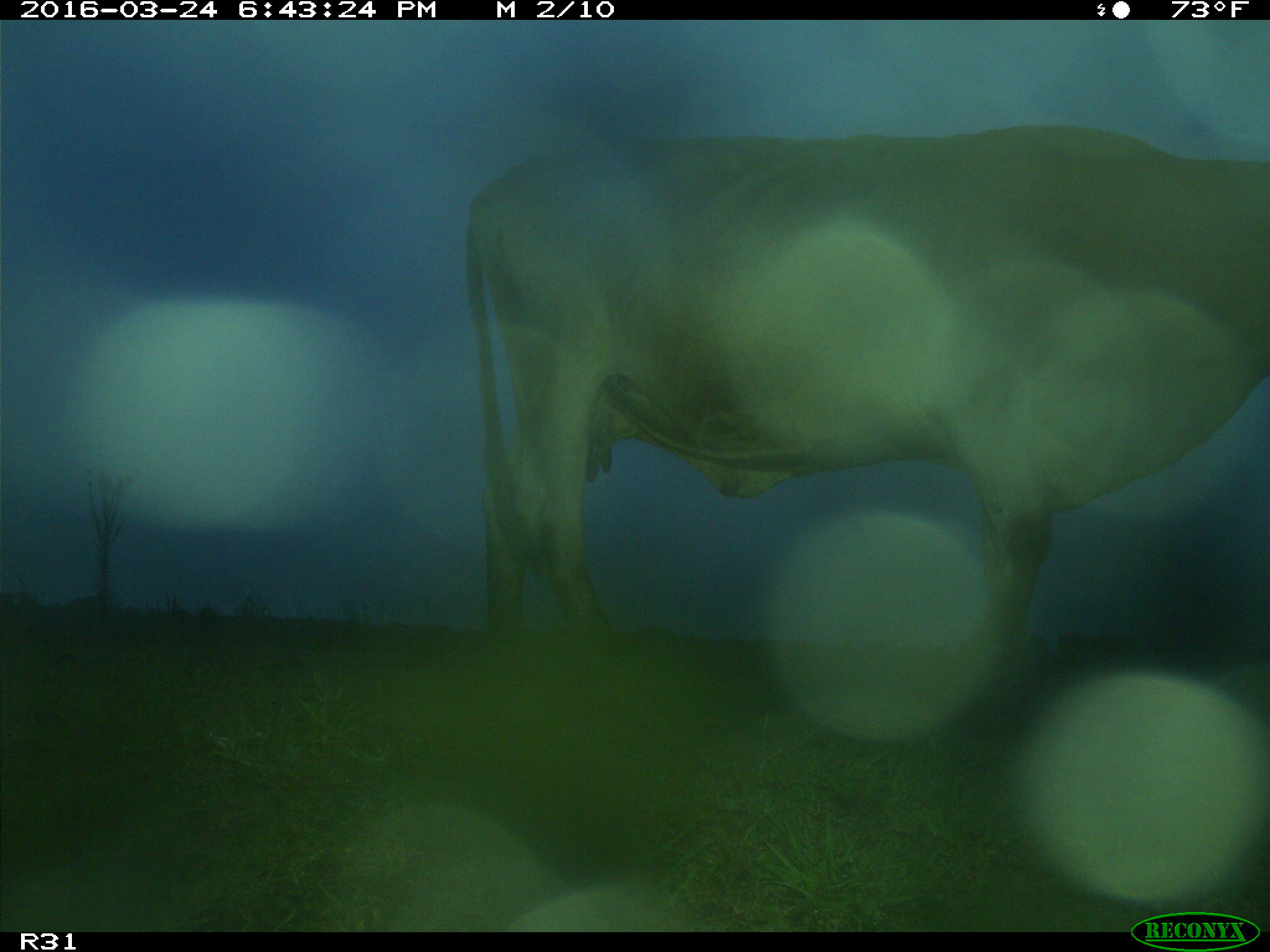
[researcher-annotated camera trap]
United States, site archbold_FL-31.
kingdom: Animalia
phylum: Chordata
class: Mammalia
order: Artiodactyla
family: Bovidae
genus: Bos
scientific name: Bos taurus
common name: domestic cow